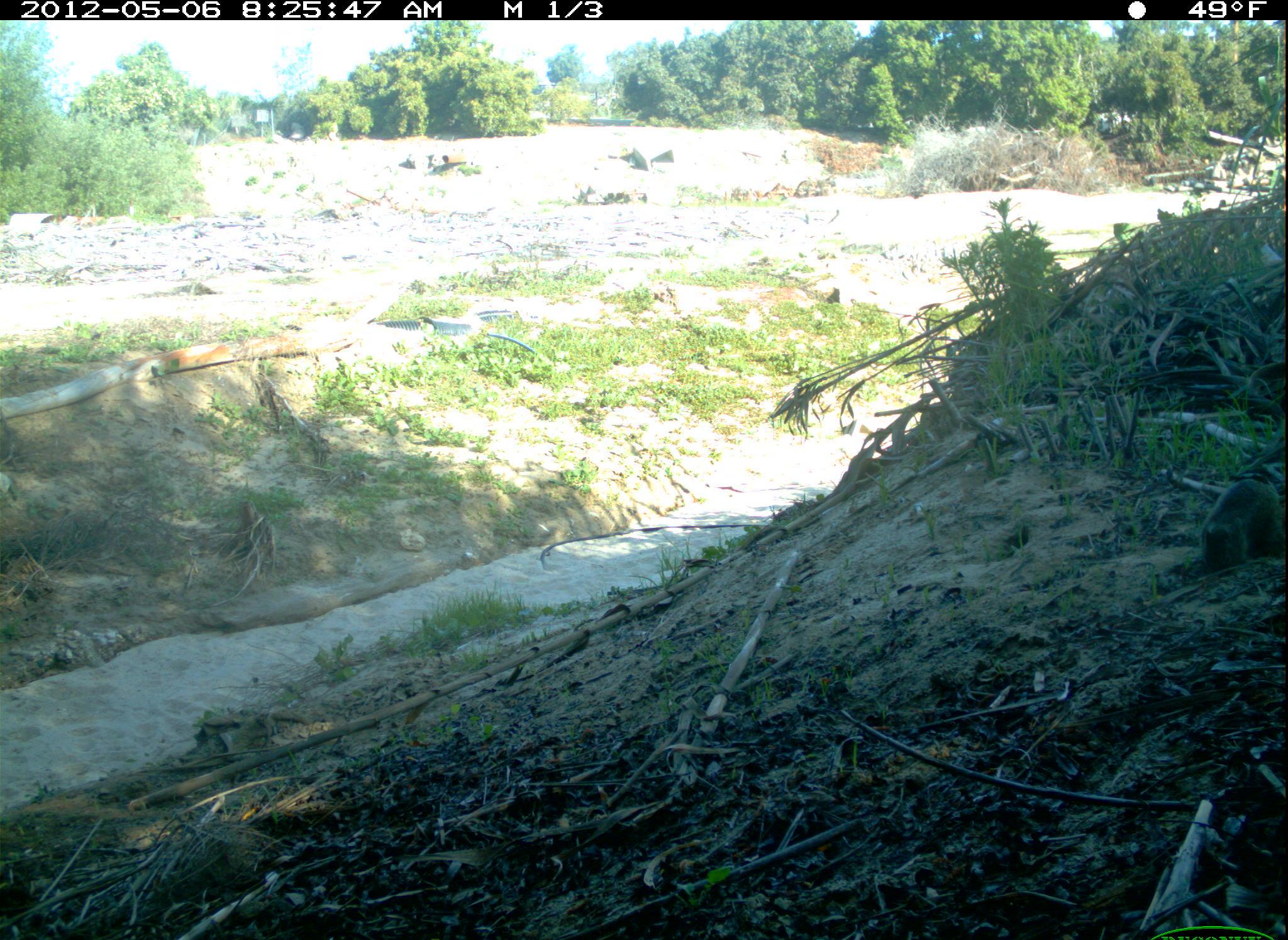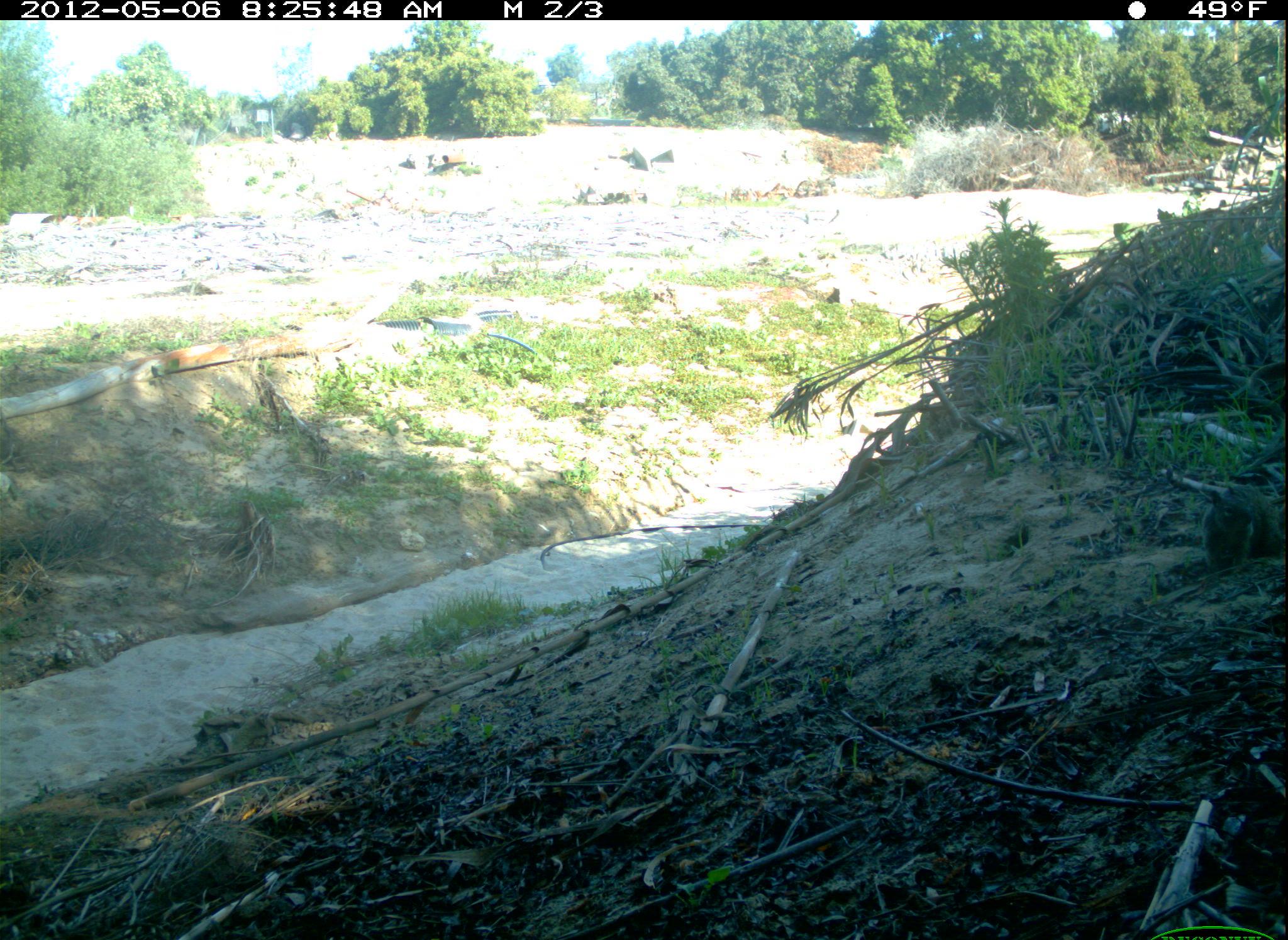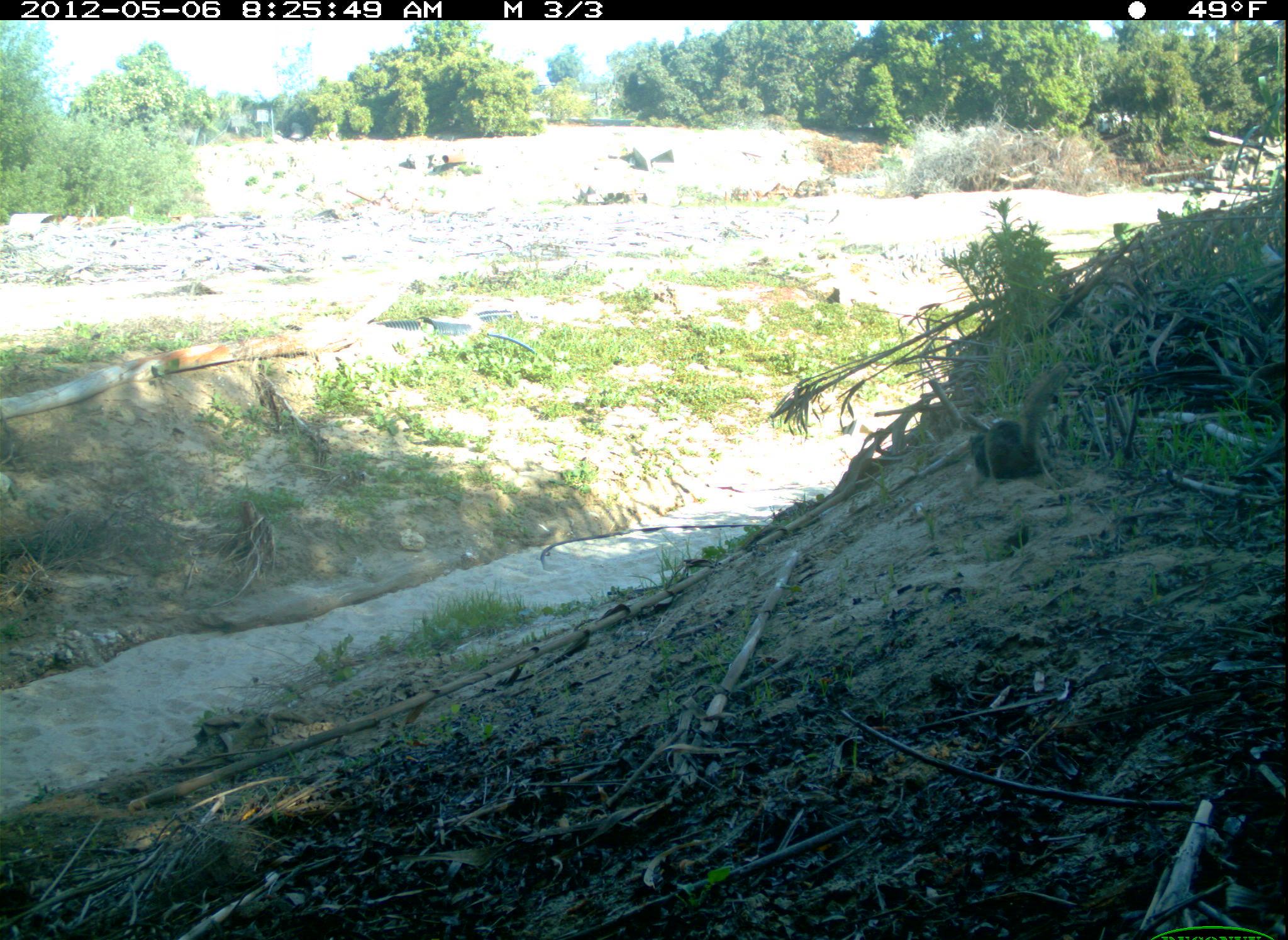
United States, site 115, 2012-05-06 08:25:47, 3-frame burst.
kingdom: Animalia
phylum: Chordata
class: Mammalia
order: Rodentia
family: Sciuridae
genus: Sciurus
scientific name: Sciurus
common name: squirrel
Squirrel (Sciurus).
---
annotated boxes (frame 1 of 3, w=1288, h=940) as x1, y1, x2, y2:
squirrel: 1198, 457, 1286, 590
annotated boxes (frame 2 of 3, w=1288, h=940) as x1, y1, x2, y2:
squirrel: 1182, 474, 1286, 578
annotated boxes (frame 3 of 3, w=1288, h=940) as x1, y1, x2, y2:
squirrel: 977, 387, 1069, 491